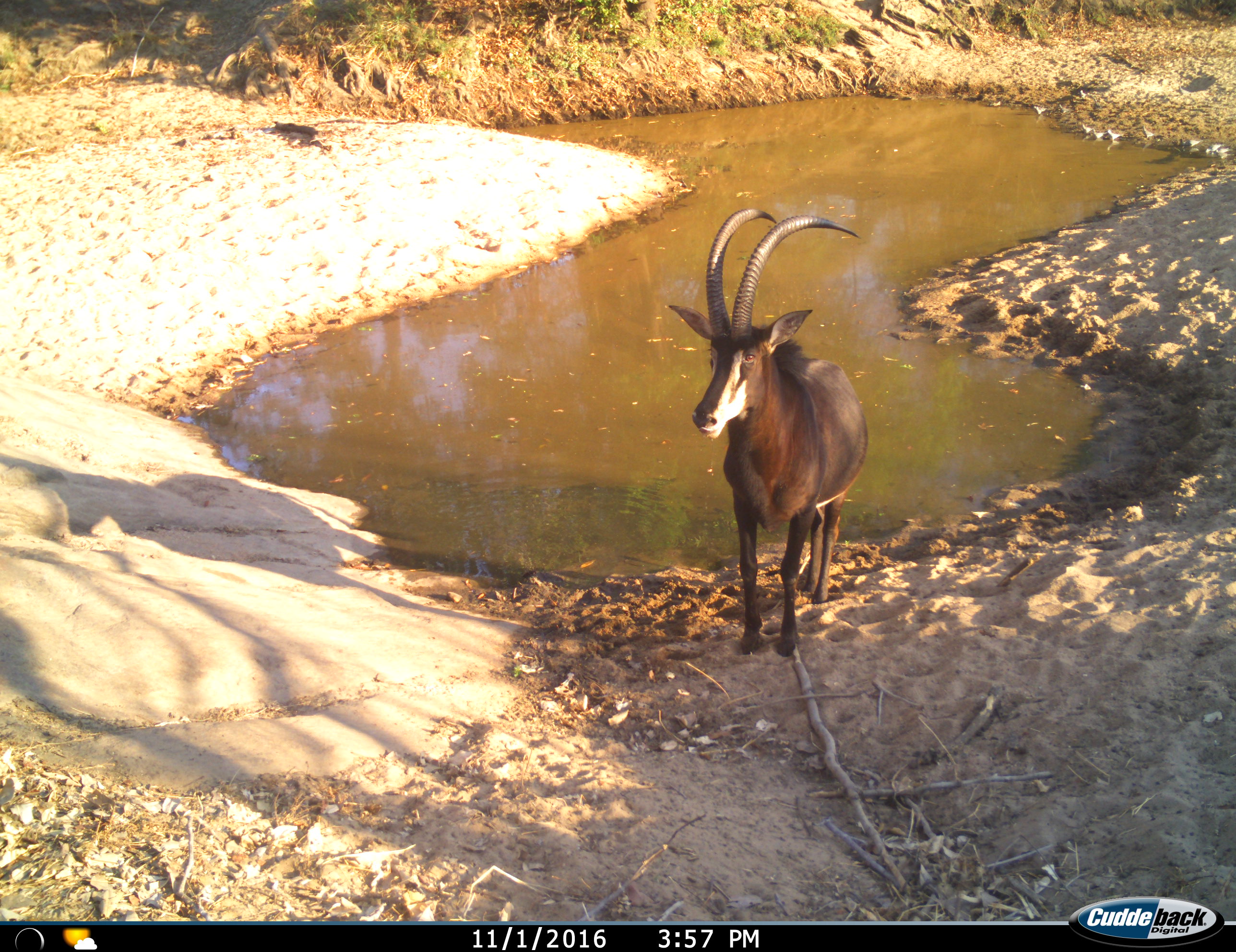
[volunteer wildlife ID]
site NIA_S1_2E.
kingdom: Animalia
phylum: Chordata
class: Mammalia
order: Artiodactyla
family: Bovidae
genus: Hippotragus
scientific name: Hippotragus niger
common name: sable antelope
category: sable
Sable (sable antelope) (Hippotragus niger), count 1. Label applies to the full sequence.